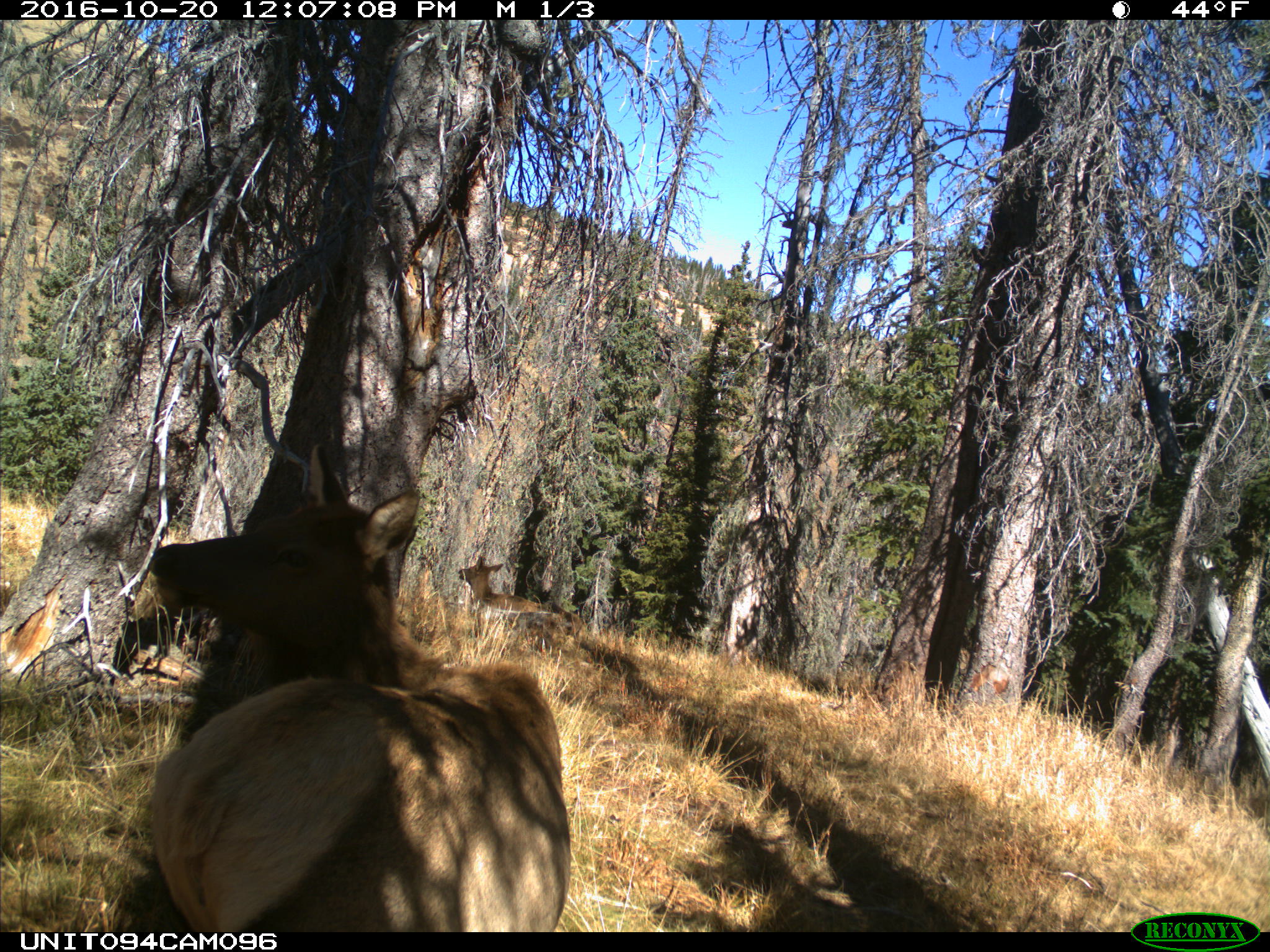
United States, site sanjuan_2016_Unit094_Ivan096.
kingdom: Animalia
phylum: Chordata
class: Mammalia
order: Artiodactyla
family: Cervidae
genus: Cervus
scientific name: Cervus elaphus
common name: red deer